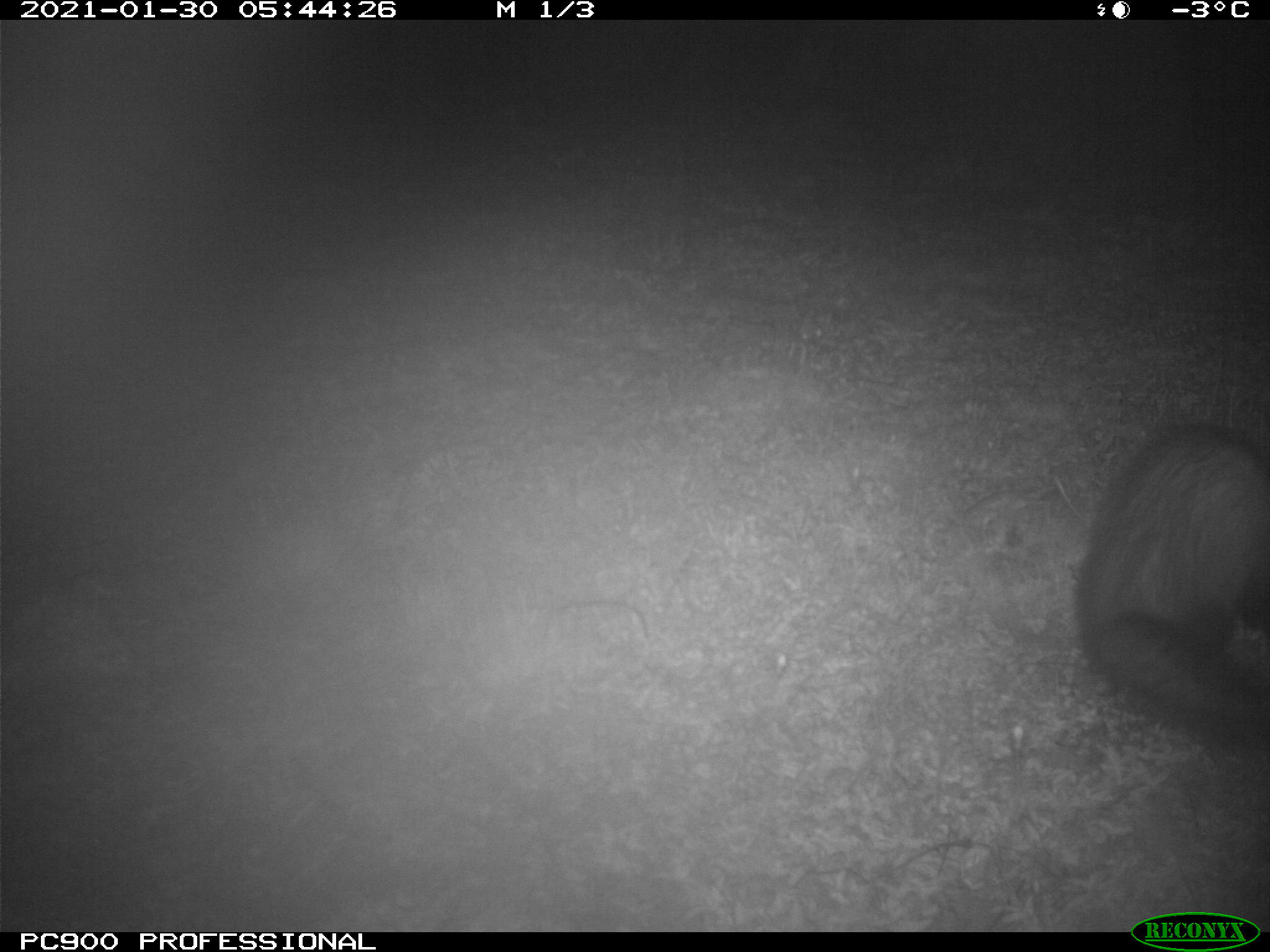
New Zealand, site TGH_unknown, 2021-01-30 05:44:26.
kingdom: Animalia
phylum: Chordata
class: Mammalia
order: Carnivora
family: Mustelidae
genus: Mustela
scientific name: Mustela furo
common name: ferret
Ferret (Mustela furo).